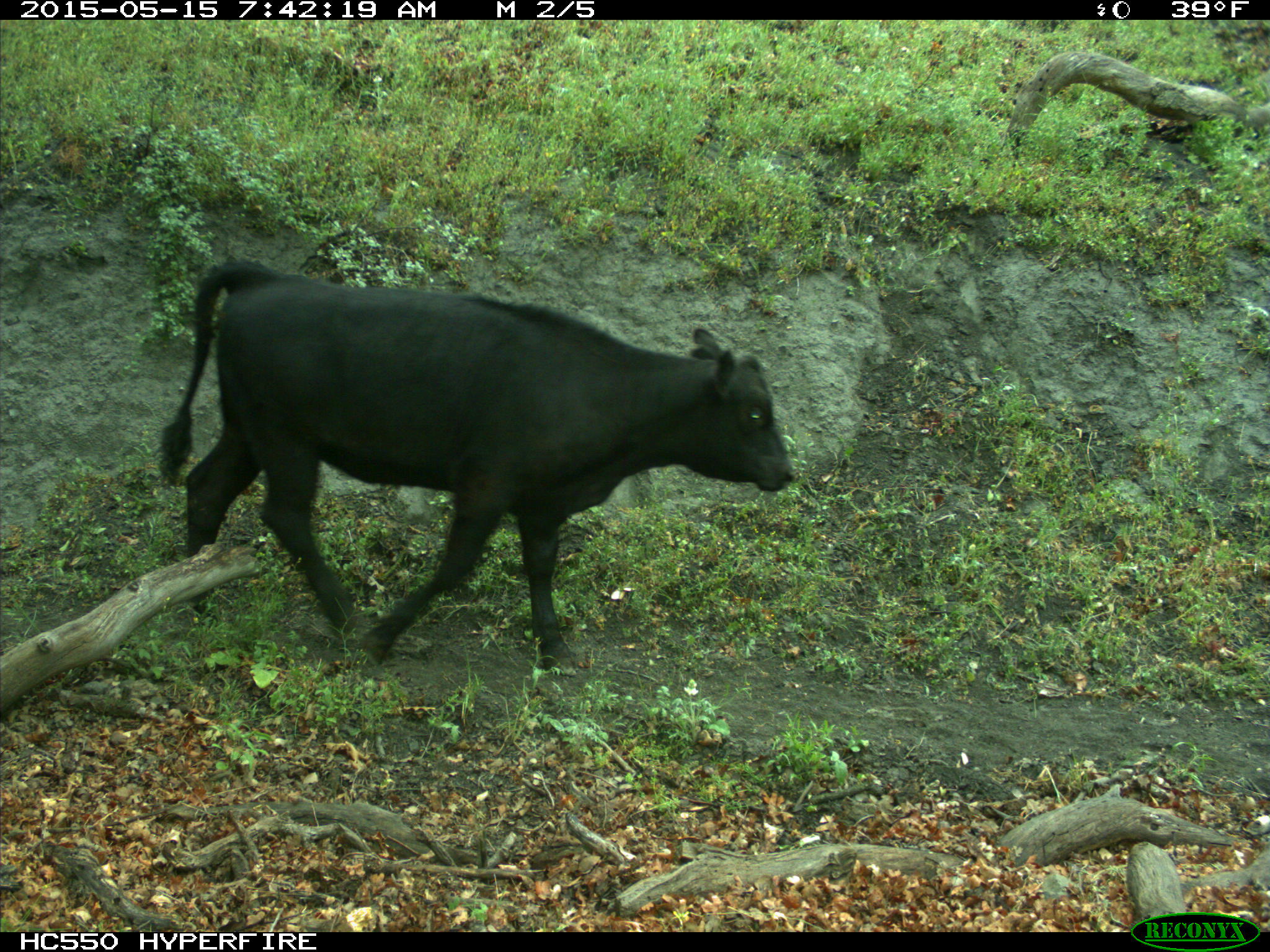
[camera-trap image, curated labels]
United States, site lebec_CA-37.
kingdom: Animalia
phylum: Chordata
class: Mammalia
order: Artiodactyla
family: Bovidae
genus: Bos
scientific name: Bos taurus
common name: domestic cow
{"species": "Bos taurus (domestic cow)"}